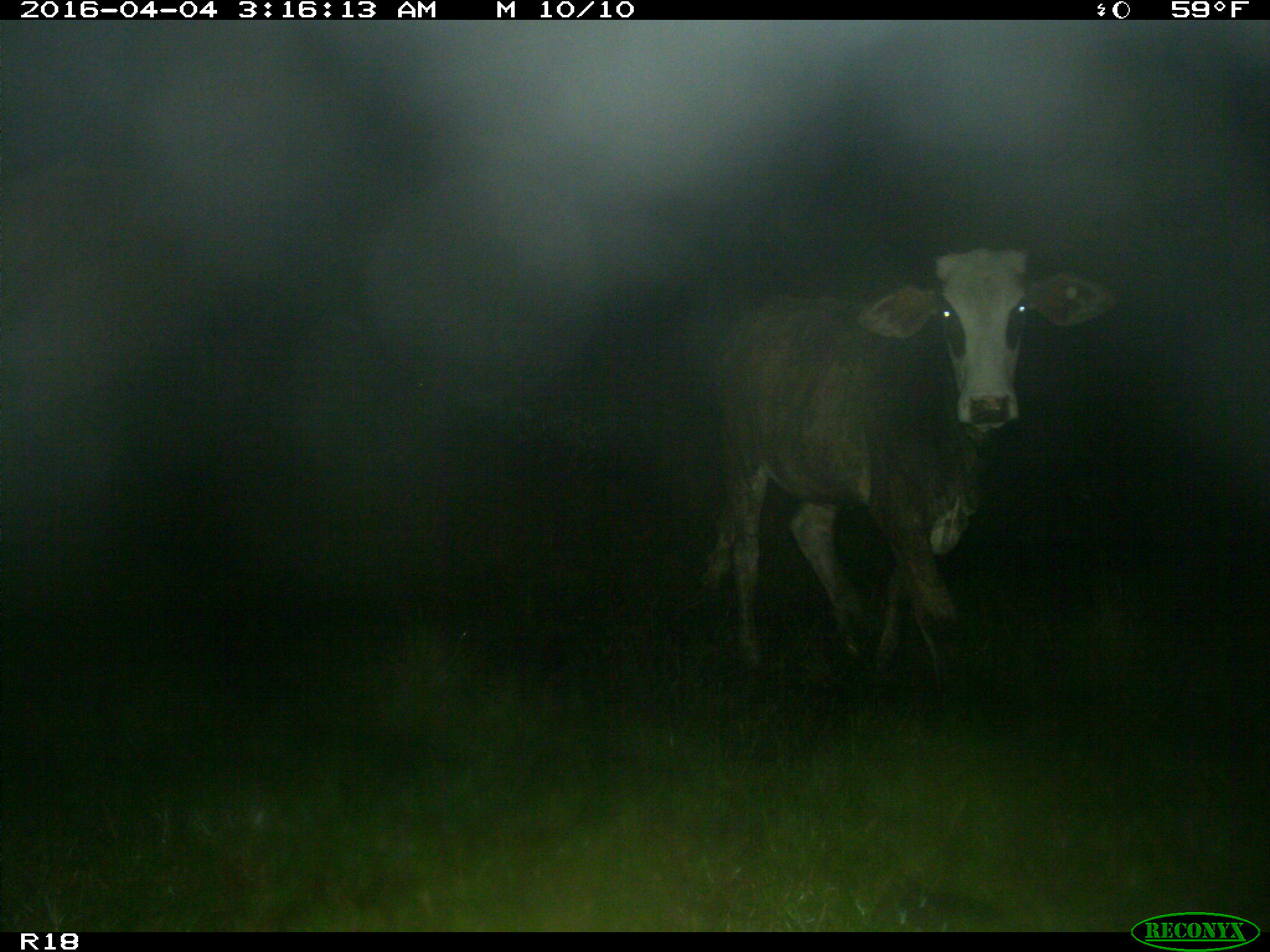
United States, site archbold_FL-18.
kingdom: Animalia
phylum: Chordata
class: Mammalia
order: Artiodactyla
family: Bovidae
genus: Bos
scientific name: Bos taurus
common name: domestic cow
Bos taurus (domestic cow).